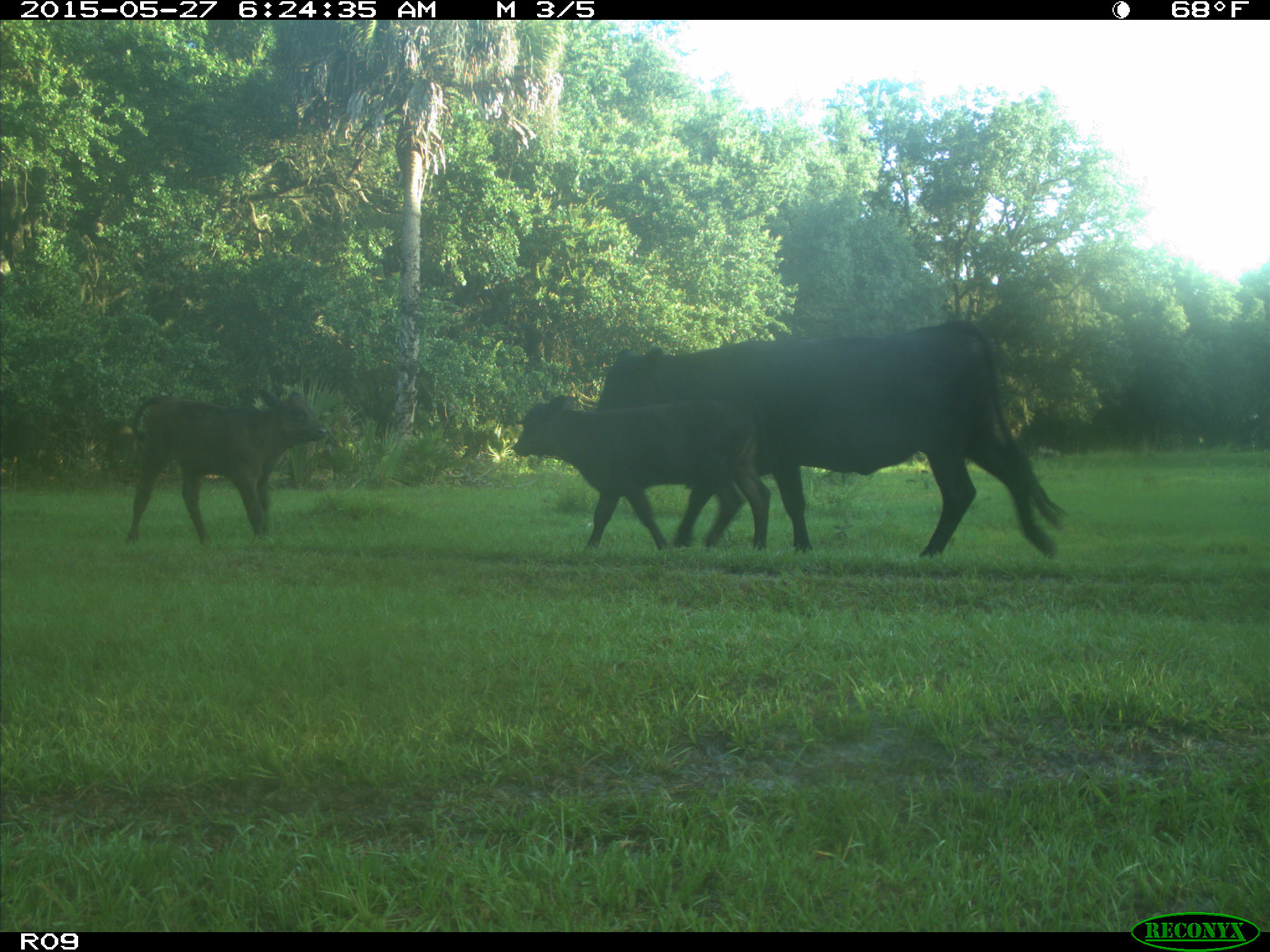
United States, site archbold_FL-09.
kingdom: Animalia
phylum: Chordata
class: Mammalia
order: Artiodactyla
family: Bovidae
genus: Bos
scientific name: Bos taurus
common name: domestic cow